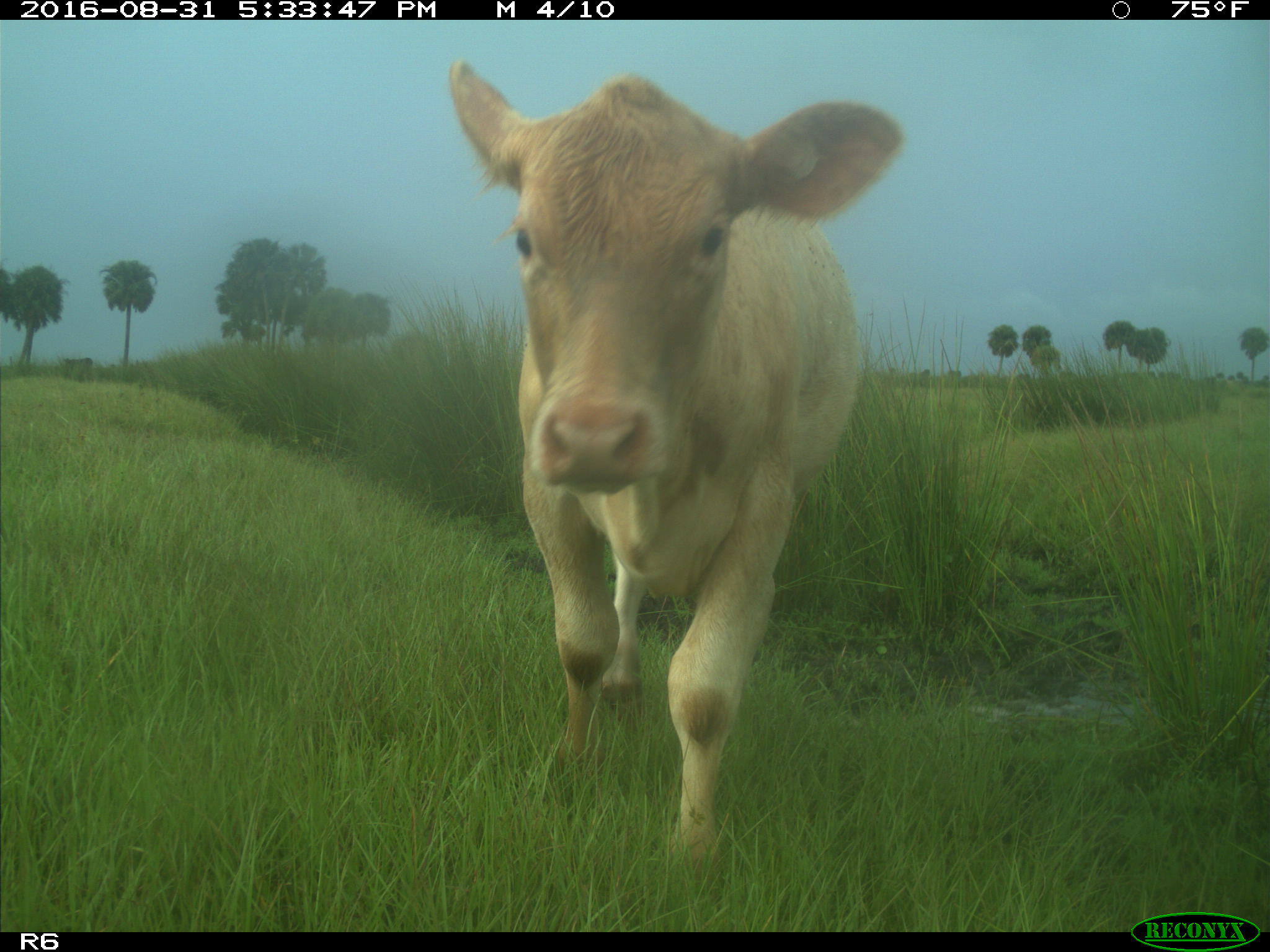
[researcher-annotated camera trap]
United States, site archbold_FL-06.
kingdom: Animalia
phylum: Chordata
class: Mammalia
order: Artiodactyla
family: Bovidae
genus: Bos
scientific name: Bos taurus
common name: domestic cow